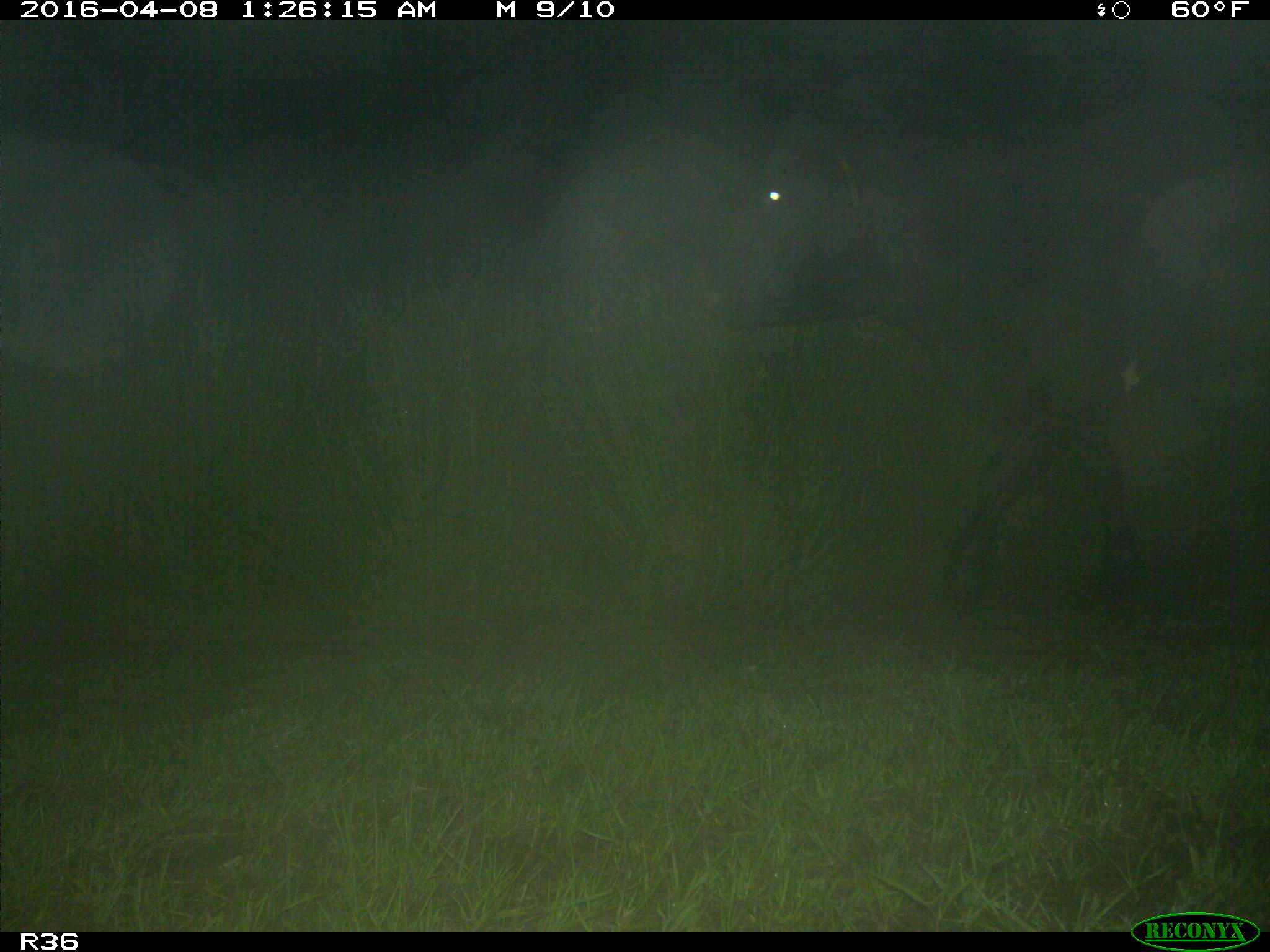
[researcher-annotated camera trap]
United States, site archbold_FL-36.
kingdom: Animalia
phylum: Chordata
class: Mammalia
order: Artiodactyla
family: Bovidae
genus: Bos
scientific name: Bos taurus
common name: domestic cow